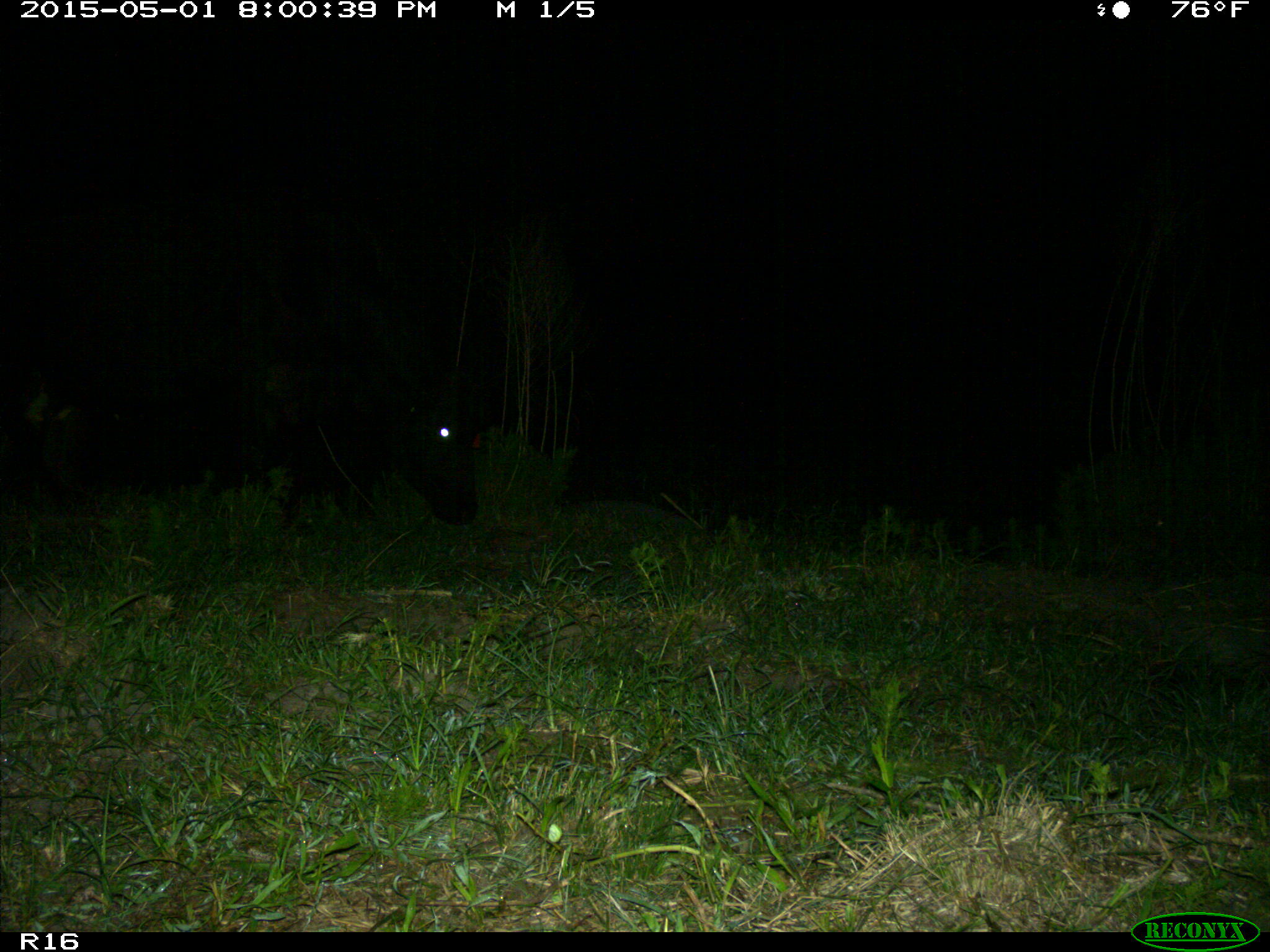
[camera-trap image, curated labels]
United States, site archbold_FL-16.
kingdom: Animalia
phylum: Chordata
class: Mammalia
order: Artiodactyla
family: Bovidae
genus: Bos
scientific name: Bos taurus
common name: domestic cow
Bos taurus (domestic cow).